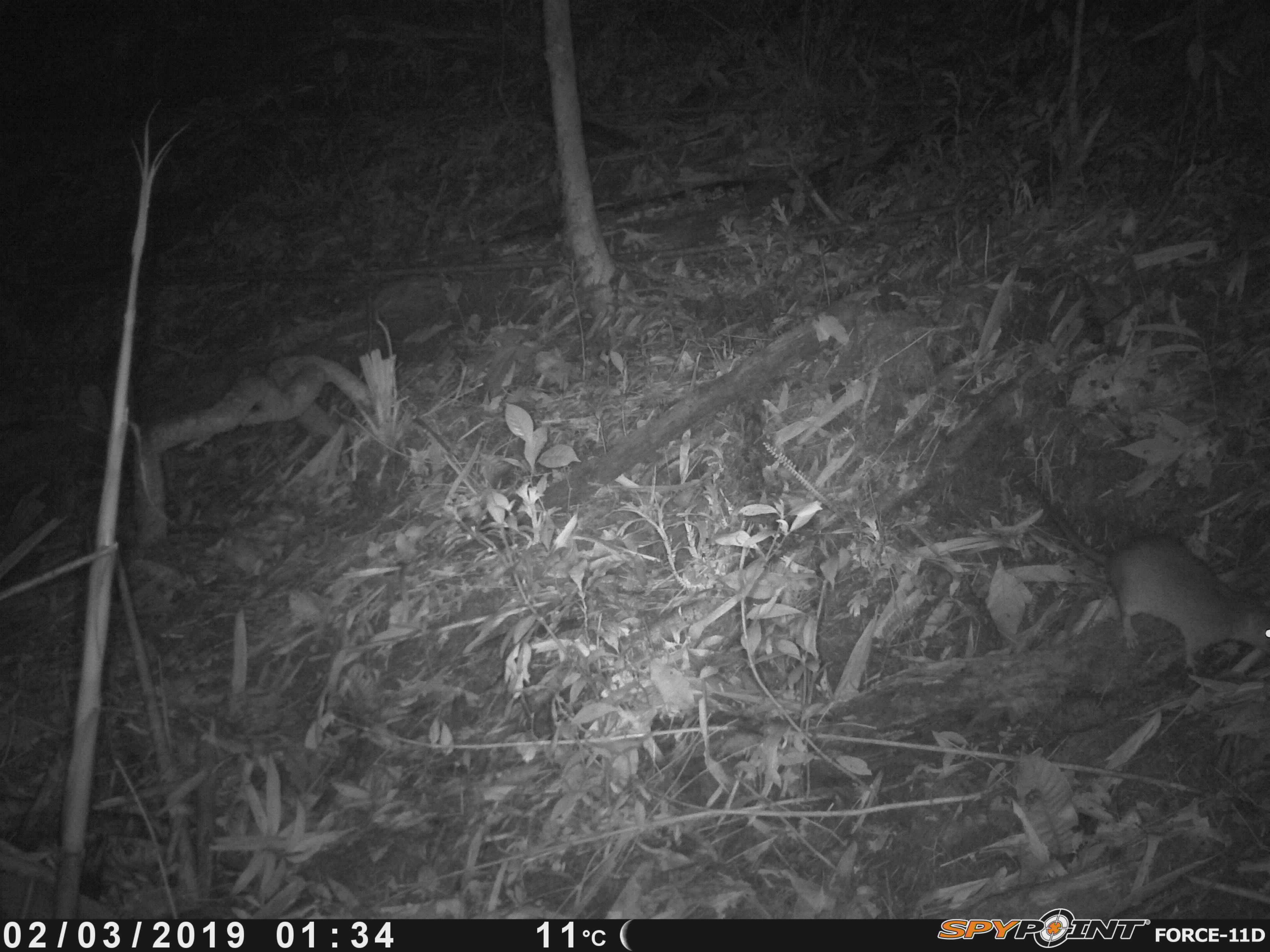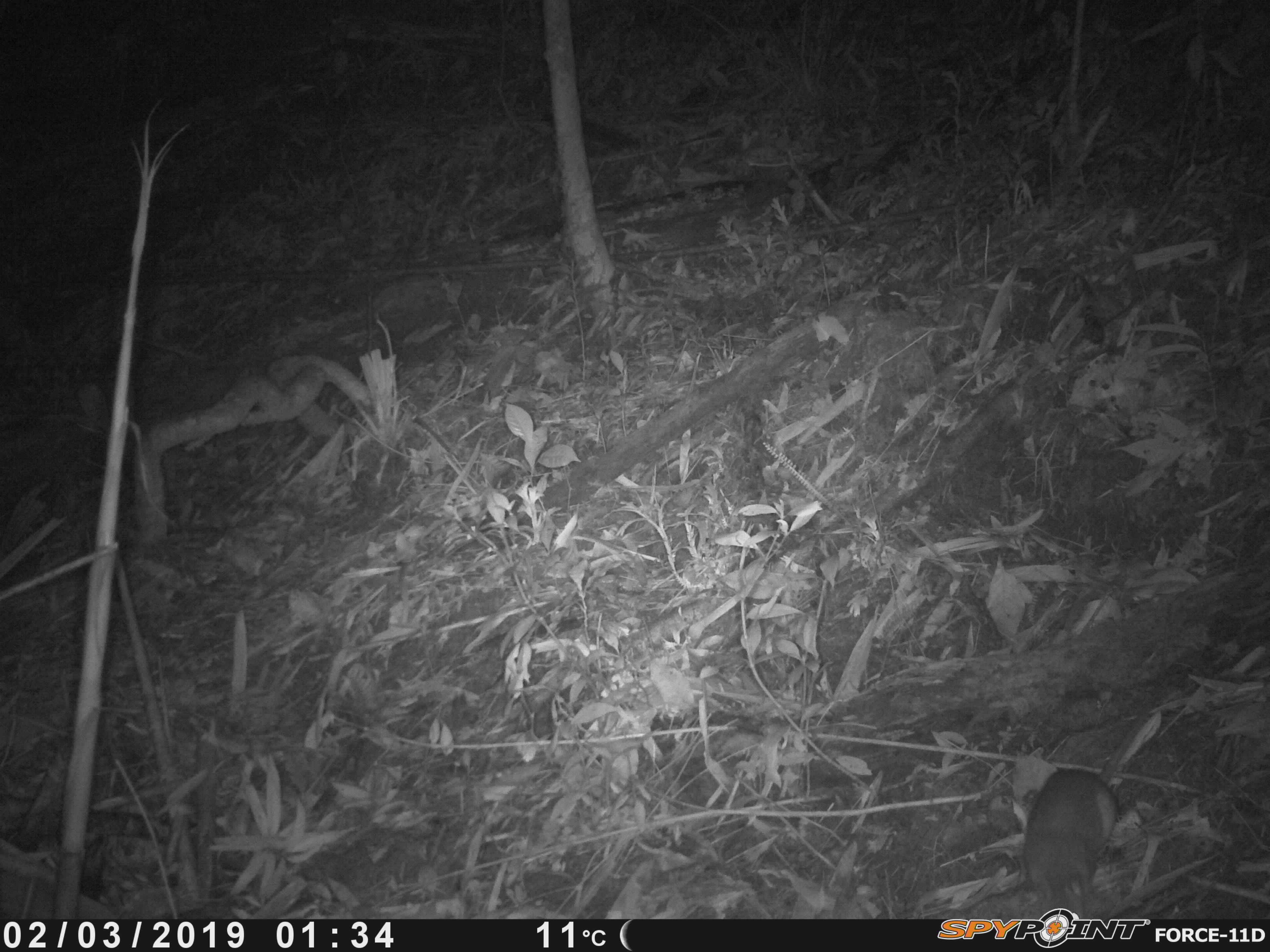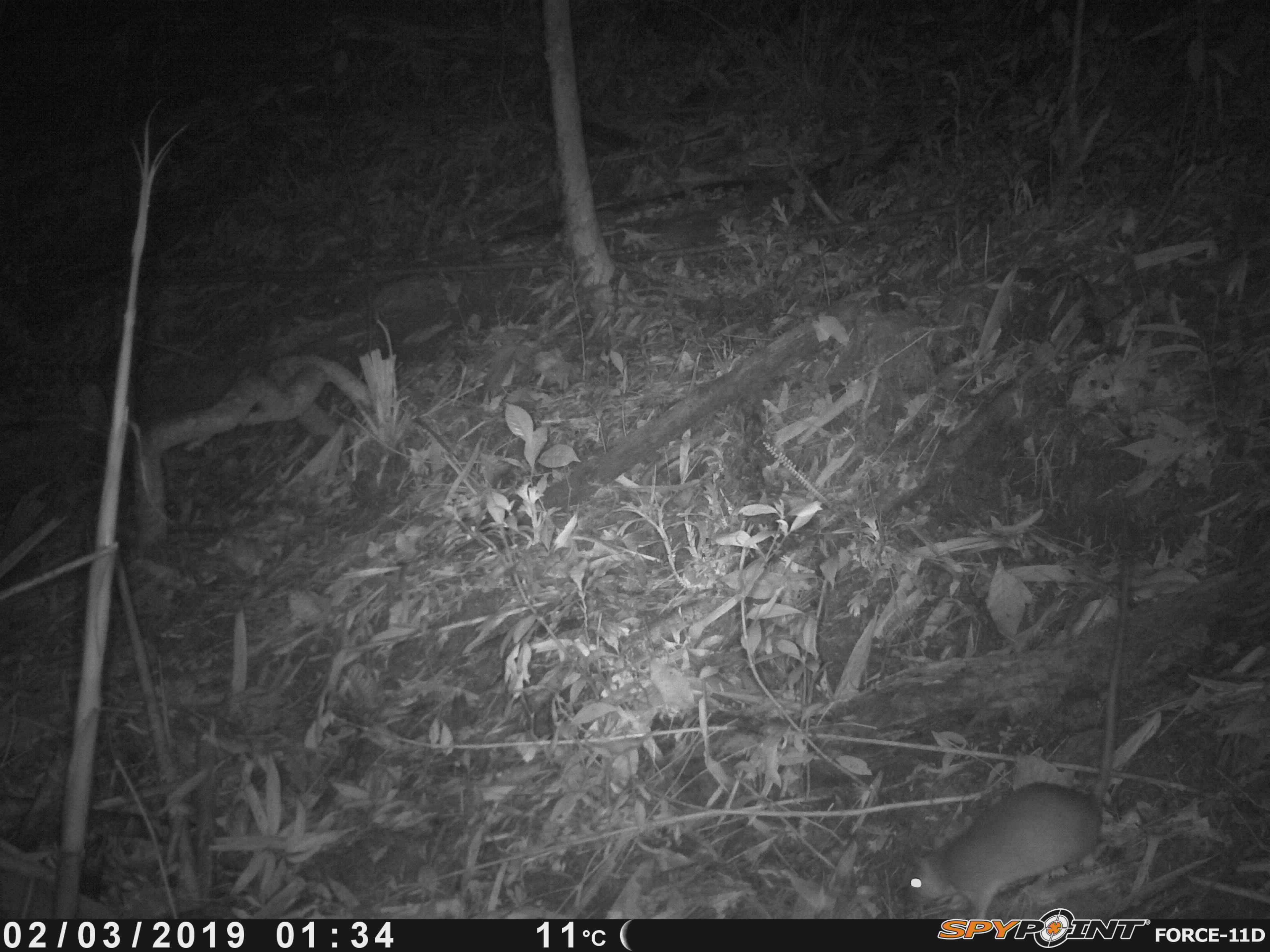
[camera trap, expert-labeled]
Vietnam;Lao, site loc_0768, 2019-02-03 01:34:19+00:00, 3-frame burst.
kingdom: Animalia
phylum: Chordata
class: Mammalia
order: Rodentia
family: Muridae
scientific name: Muridae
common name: old-world mice and rats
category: unidentified murid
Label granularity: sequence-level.